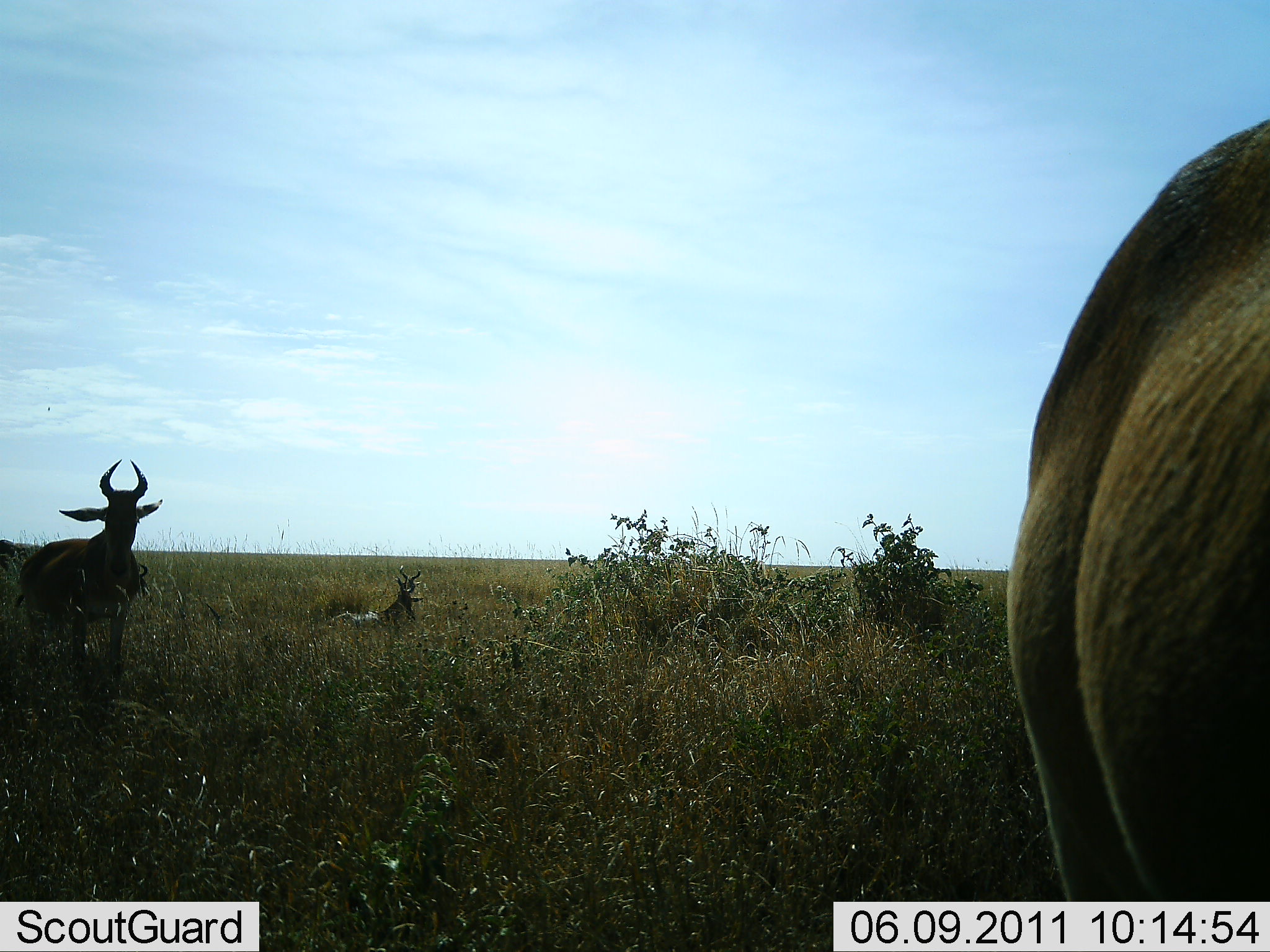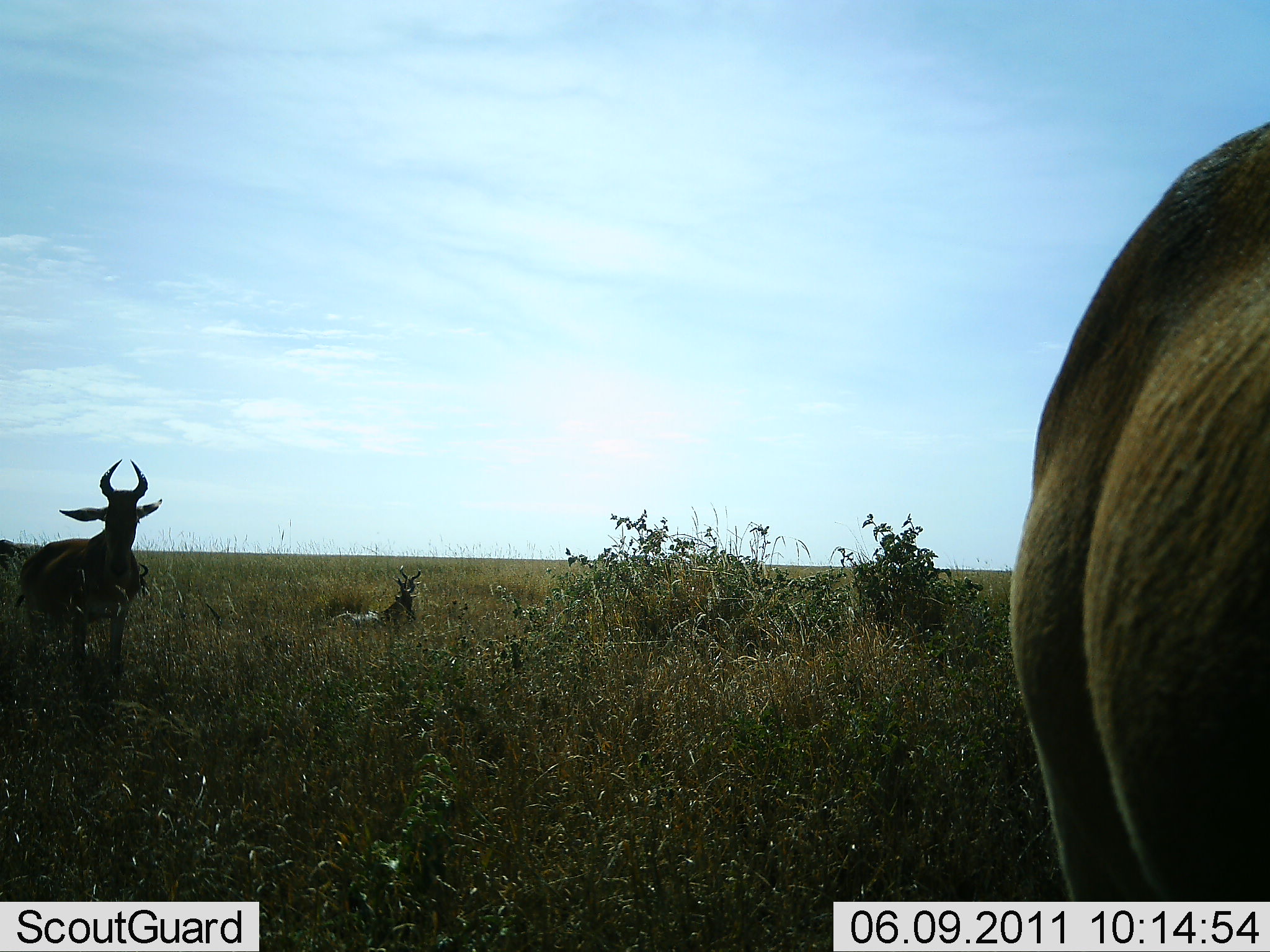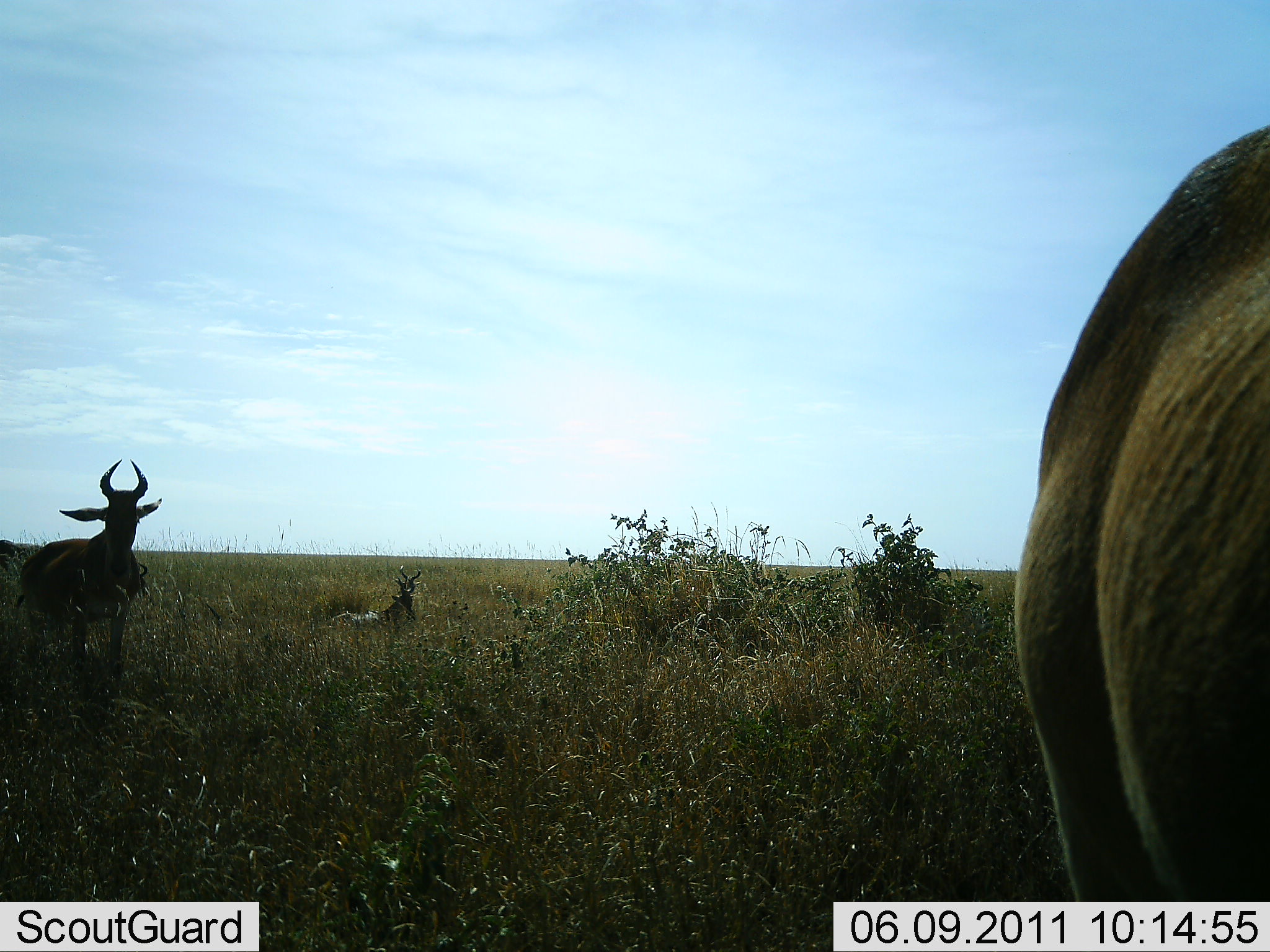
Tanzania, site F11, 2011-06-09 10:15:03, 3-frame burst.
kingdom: Animalia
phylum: Chordata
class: Mammalia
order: Artiodactyla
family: Bovidae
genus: Alcelaphus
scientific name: Alcelaphus buselaphus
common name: hartebeest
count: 3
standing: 75%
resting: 67%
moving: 0%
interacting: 0%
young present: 0%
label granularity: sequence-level